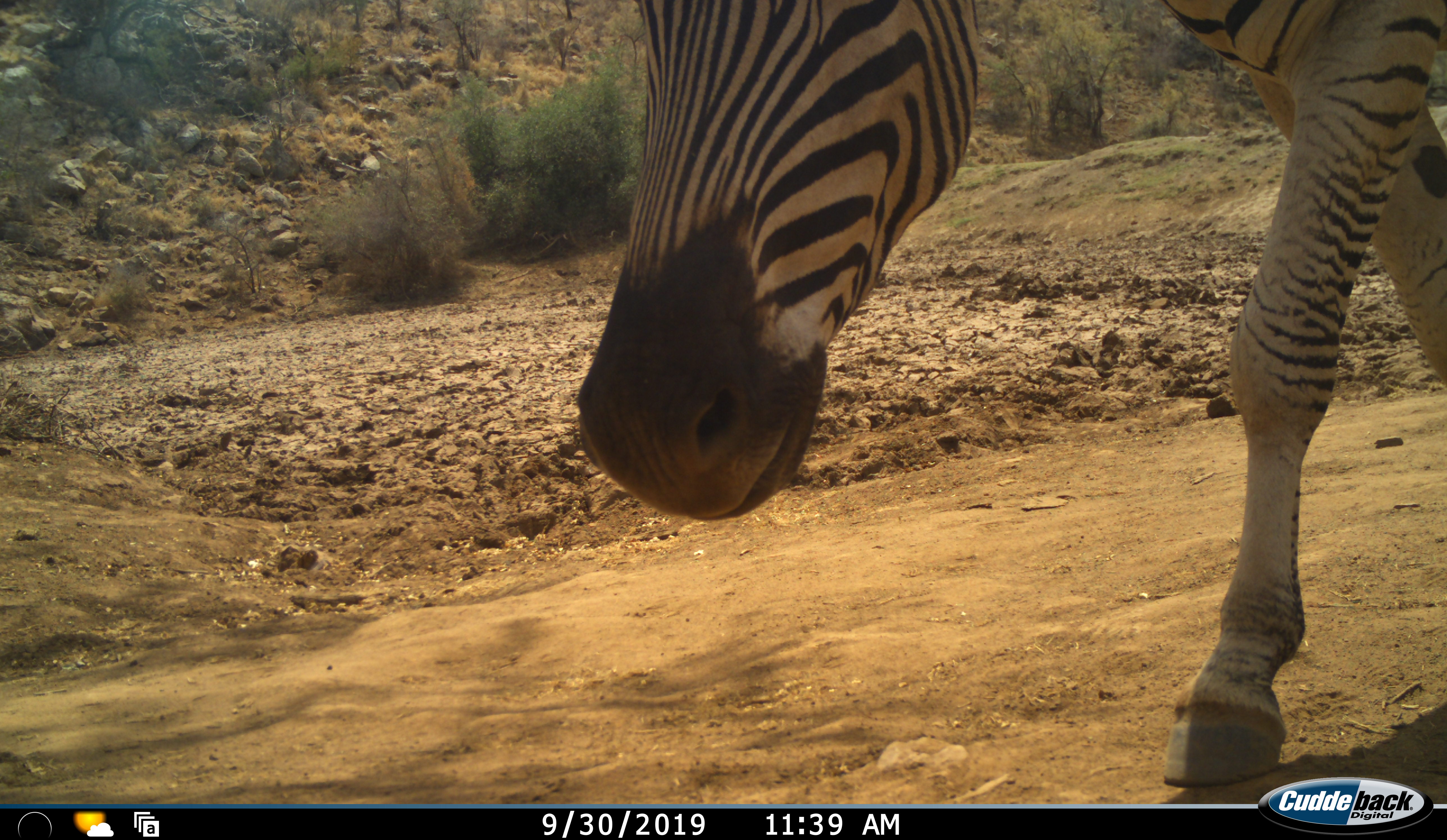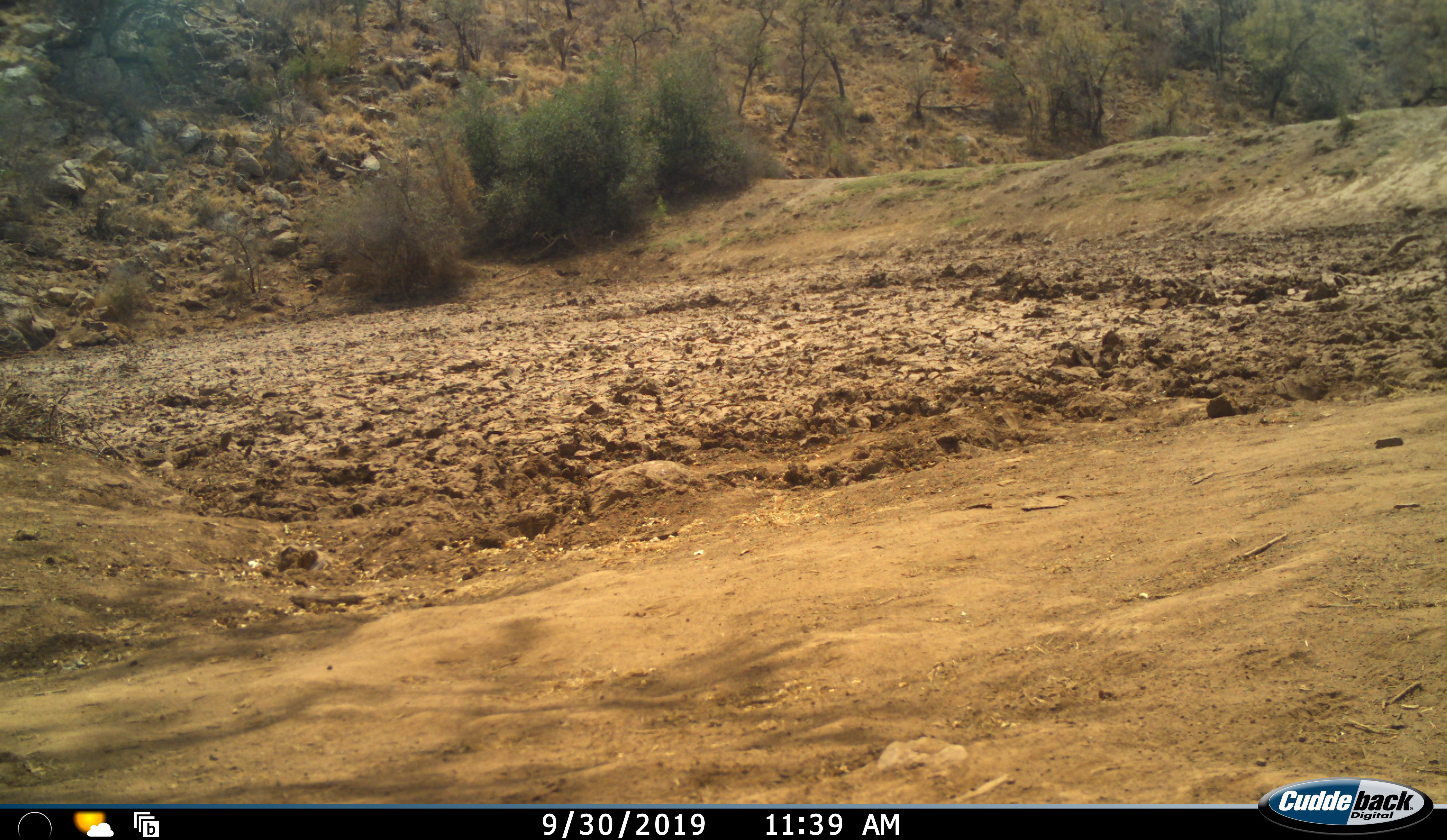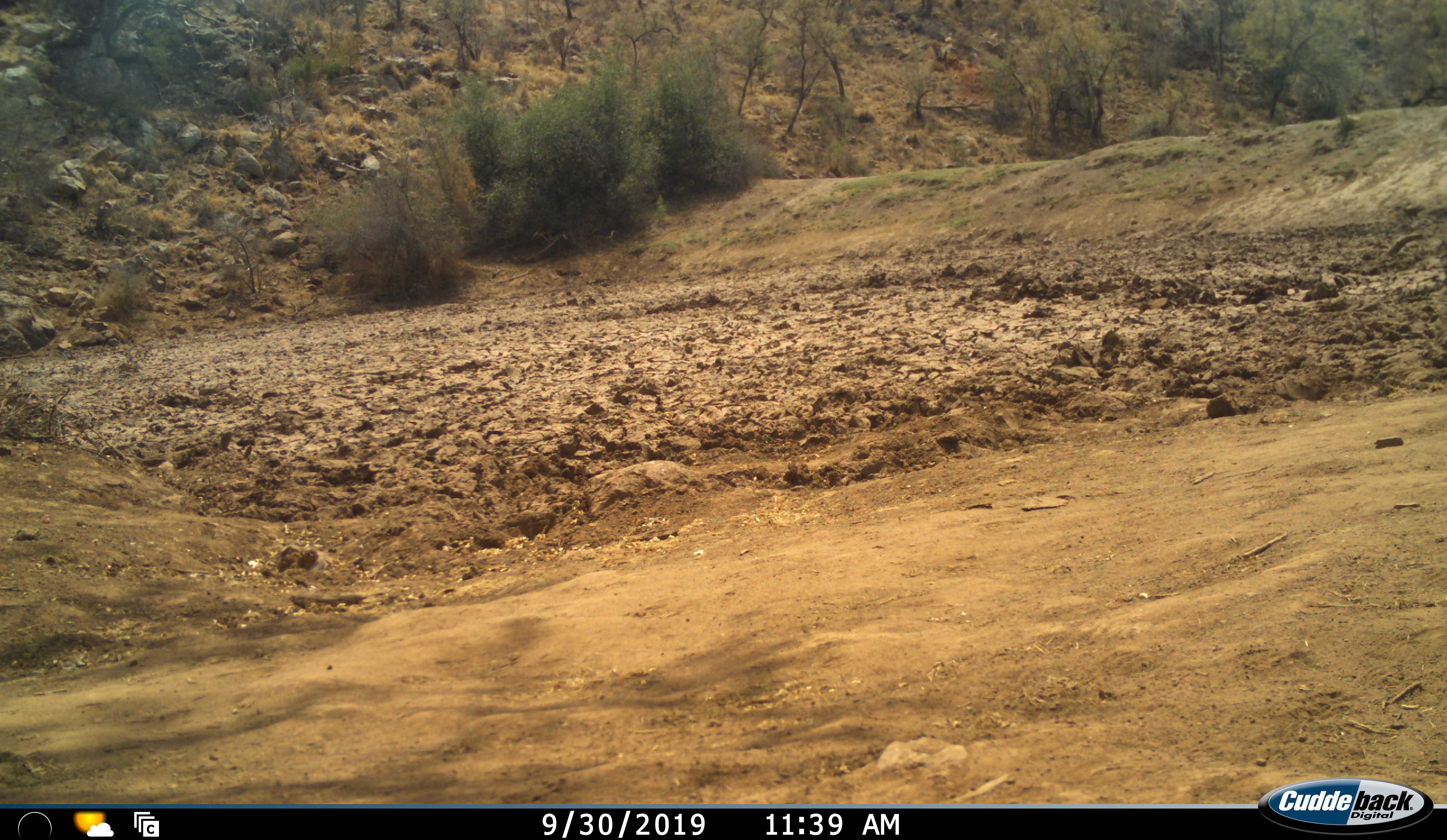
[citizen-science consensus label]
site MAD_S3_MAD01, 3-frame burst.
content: unidentified animal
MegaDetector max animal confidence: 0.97